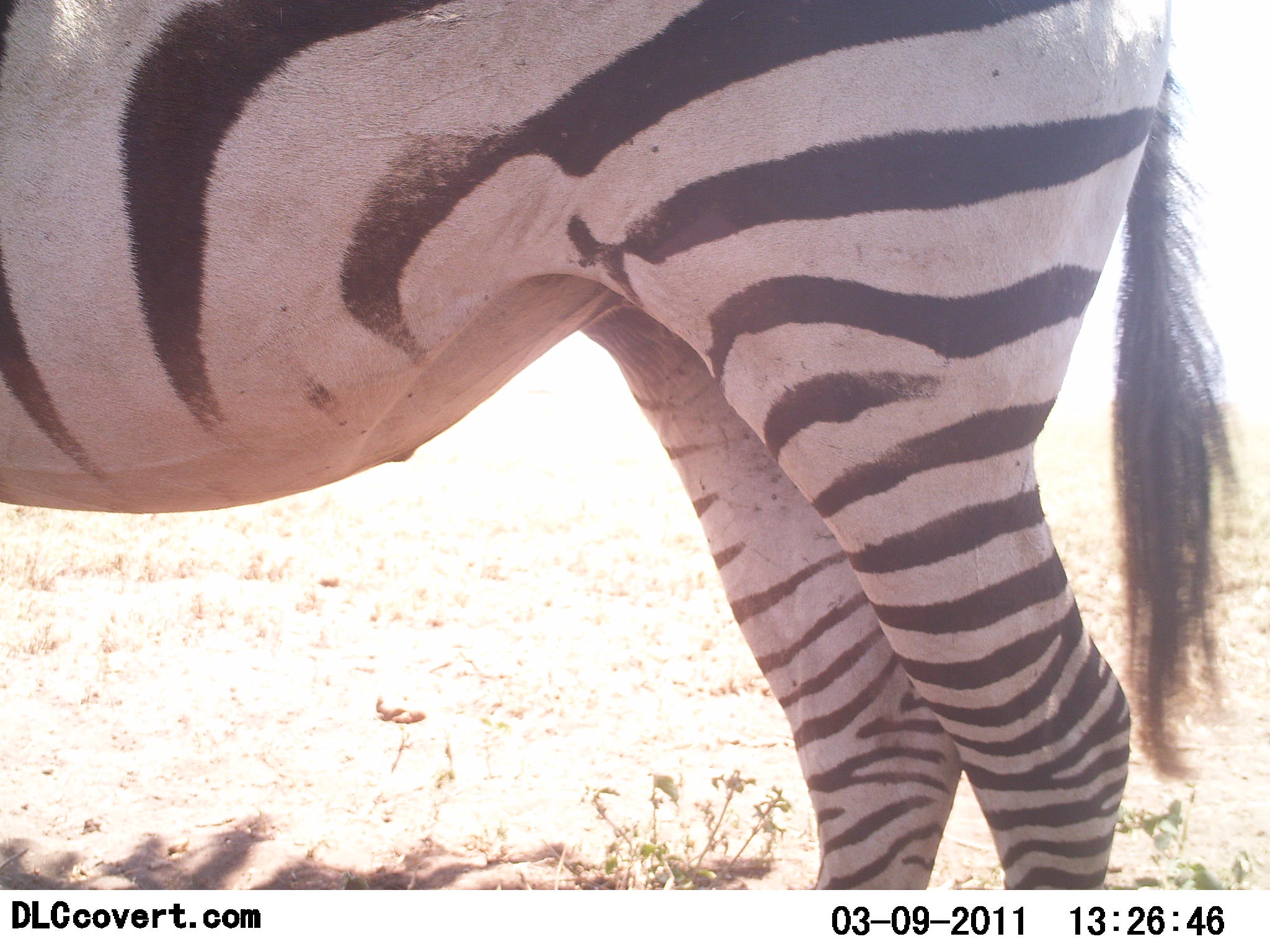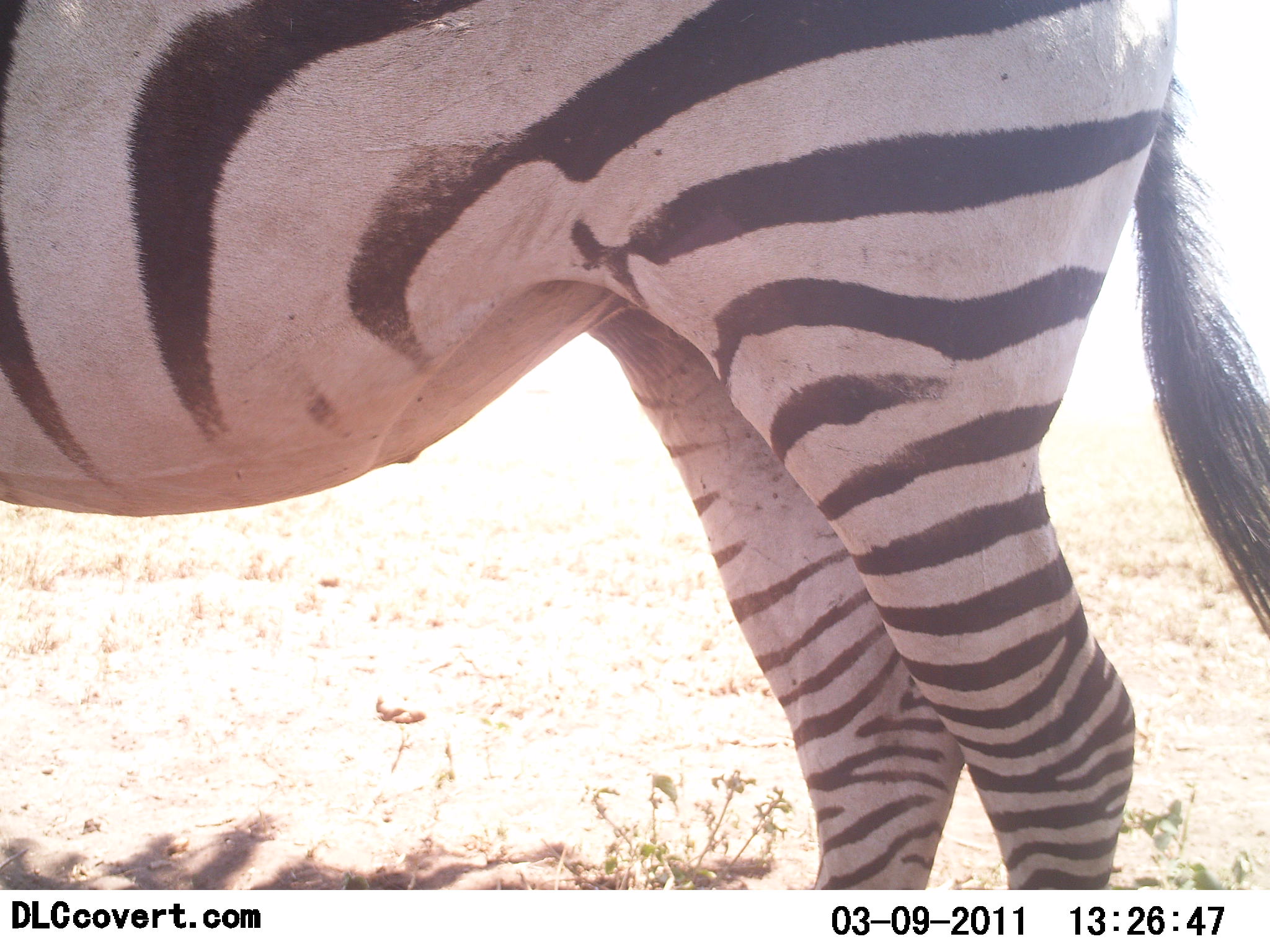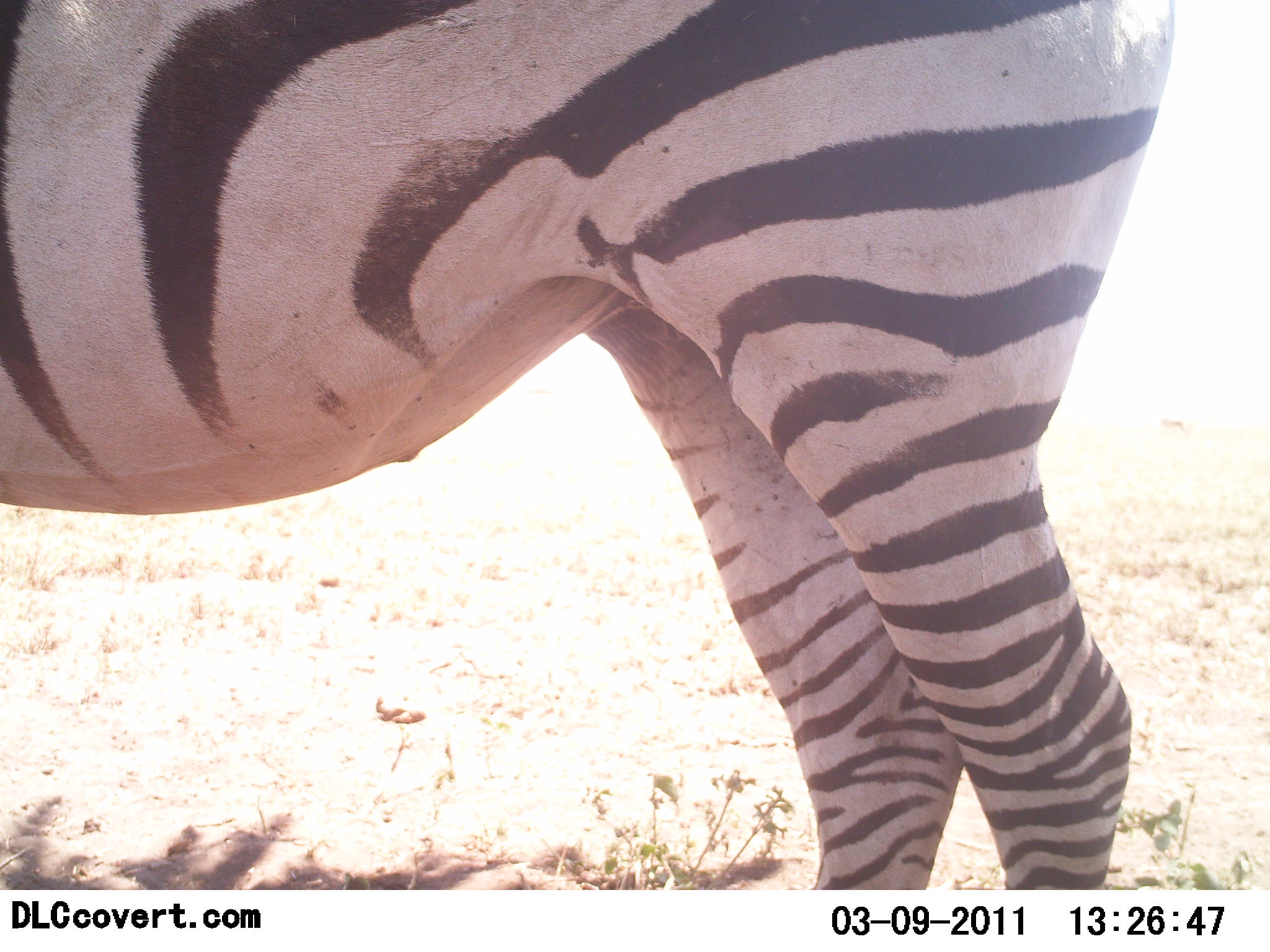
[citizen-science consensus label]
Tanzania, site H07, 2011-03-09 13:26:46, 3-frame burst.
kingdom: Animalia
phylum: Chordata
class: Mammalia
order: Perissodactyla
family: Equidae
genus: Equus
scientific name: Equus quagga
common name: plains zebra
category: zebra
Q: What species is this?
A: Zebra (plains zebra) (Equus quagga).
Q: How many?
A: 1.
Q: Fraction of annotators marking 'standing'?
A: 100%.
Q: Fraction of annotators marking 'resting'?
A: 0%.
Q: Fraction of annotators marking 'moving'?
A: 8%.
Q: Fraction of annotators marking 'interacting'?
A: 0%.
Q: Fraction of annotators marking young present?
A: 0%.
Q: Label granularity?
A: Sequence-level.